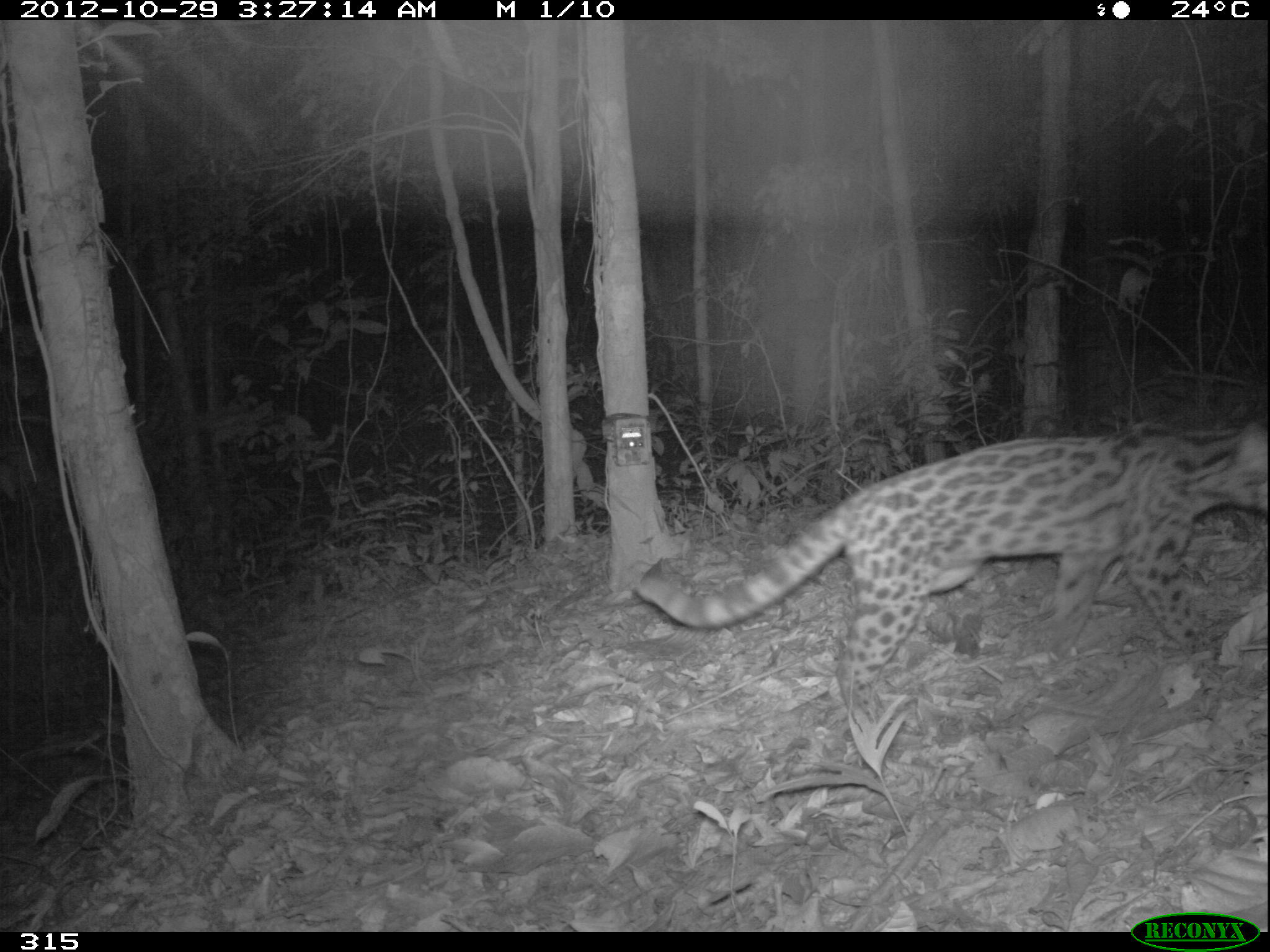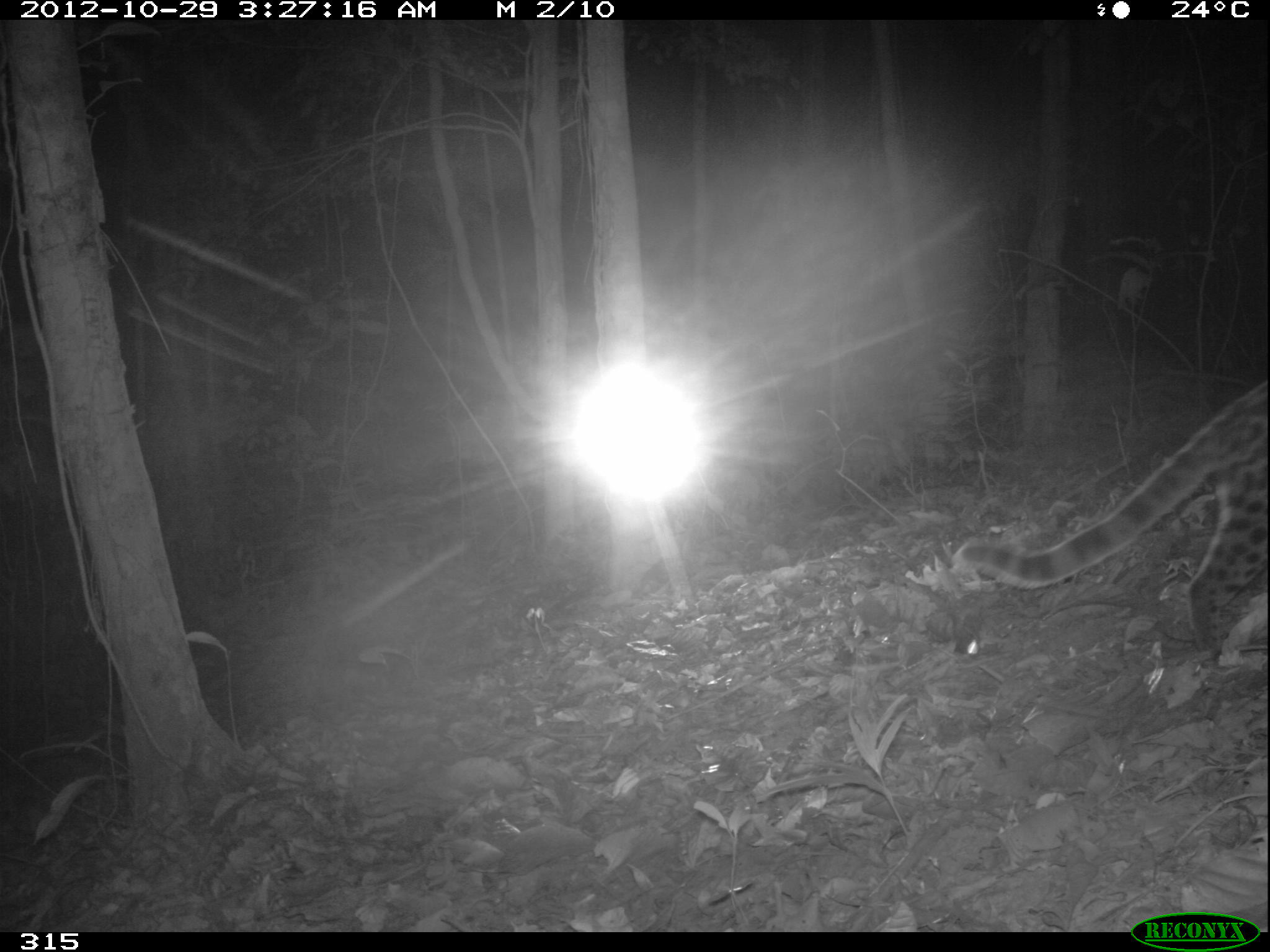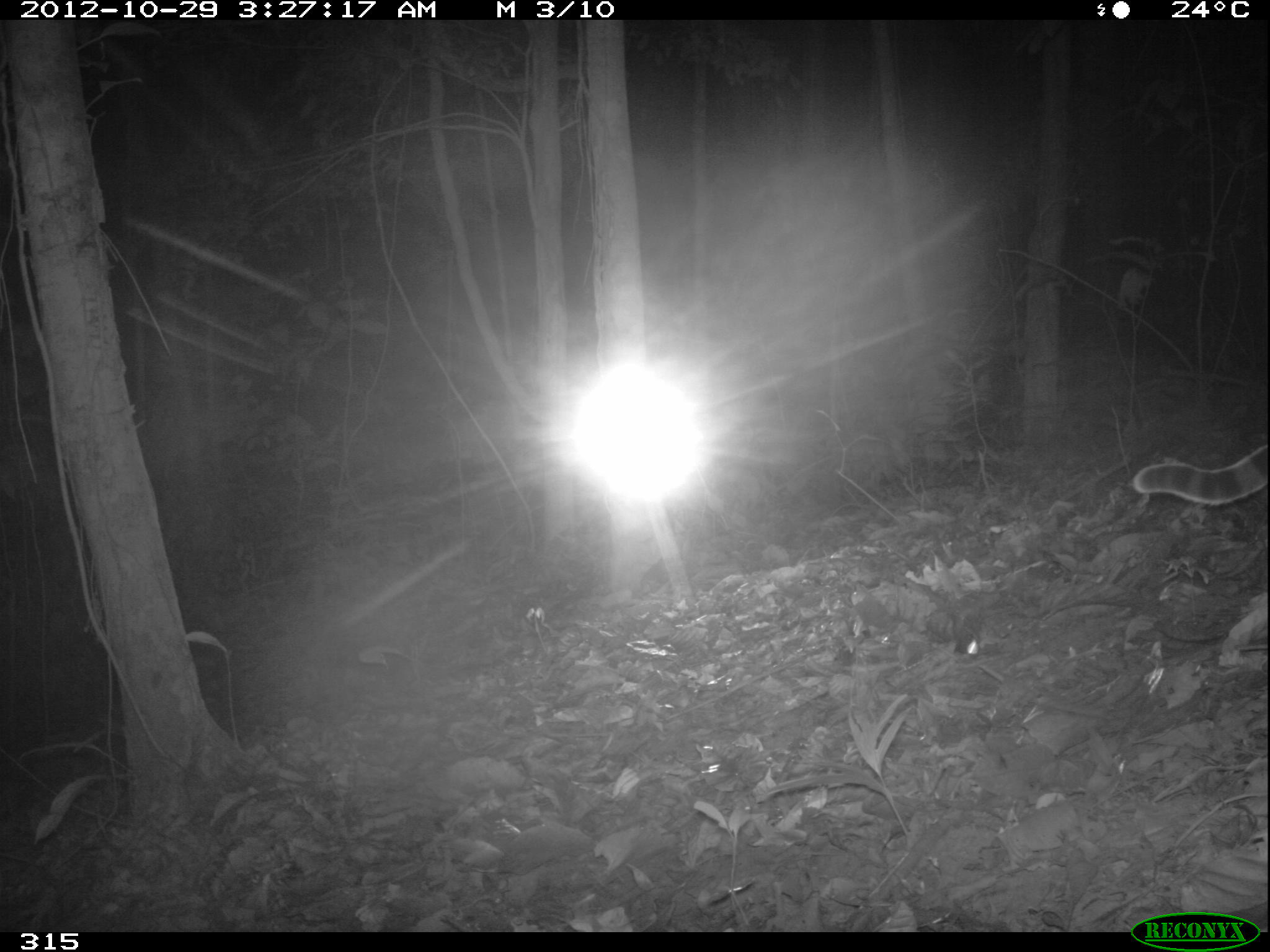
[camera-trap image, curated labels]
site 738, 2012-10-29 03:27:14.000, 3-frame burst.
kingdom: Animalia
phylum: Chordata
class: Mammalia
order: Carnivora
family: Felidae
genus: Leopardus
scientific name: Leopardus wiedii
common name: margay